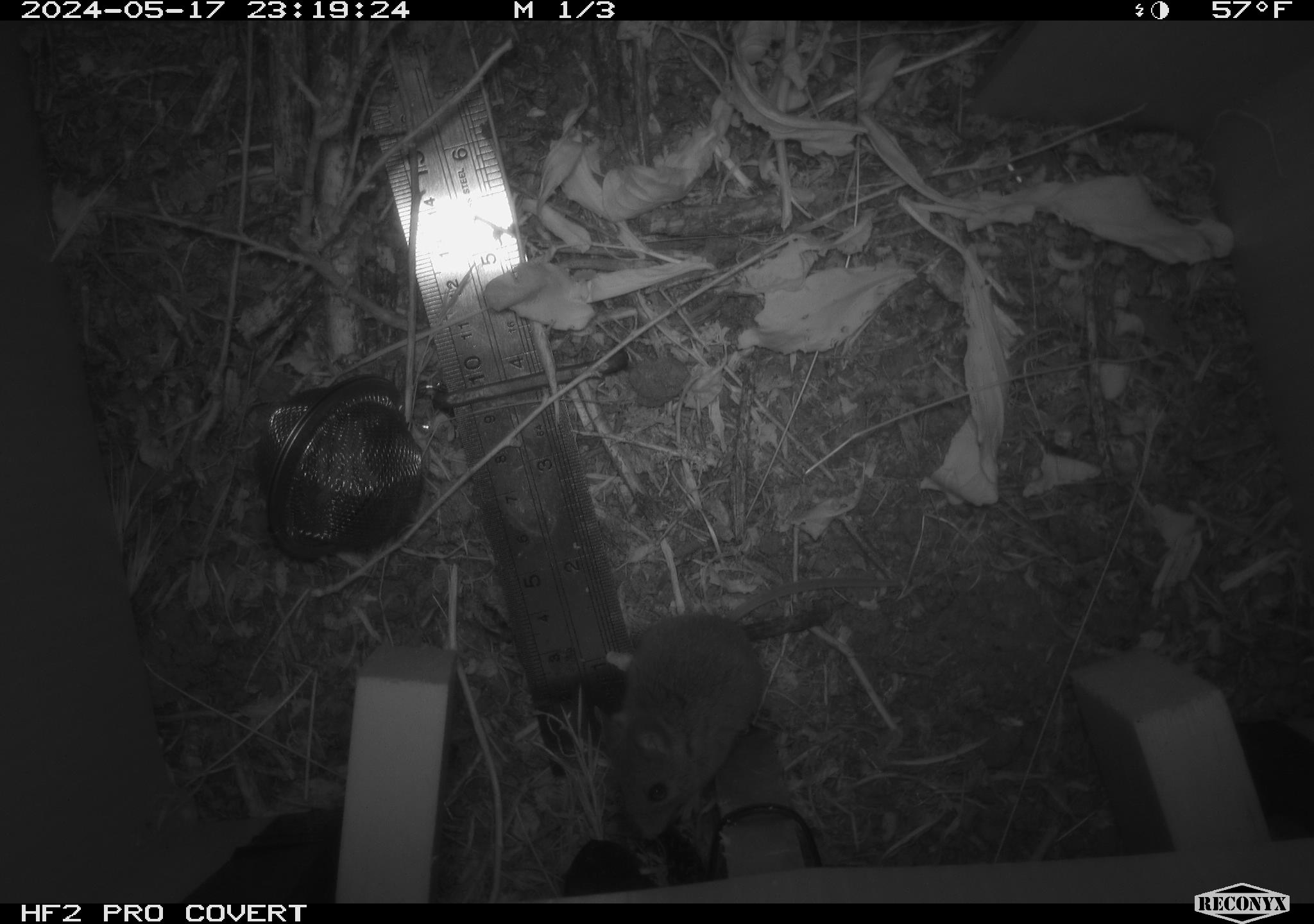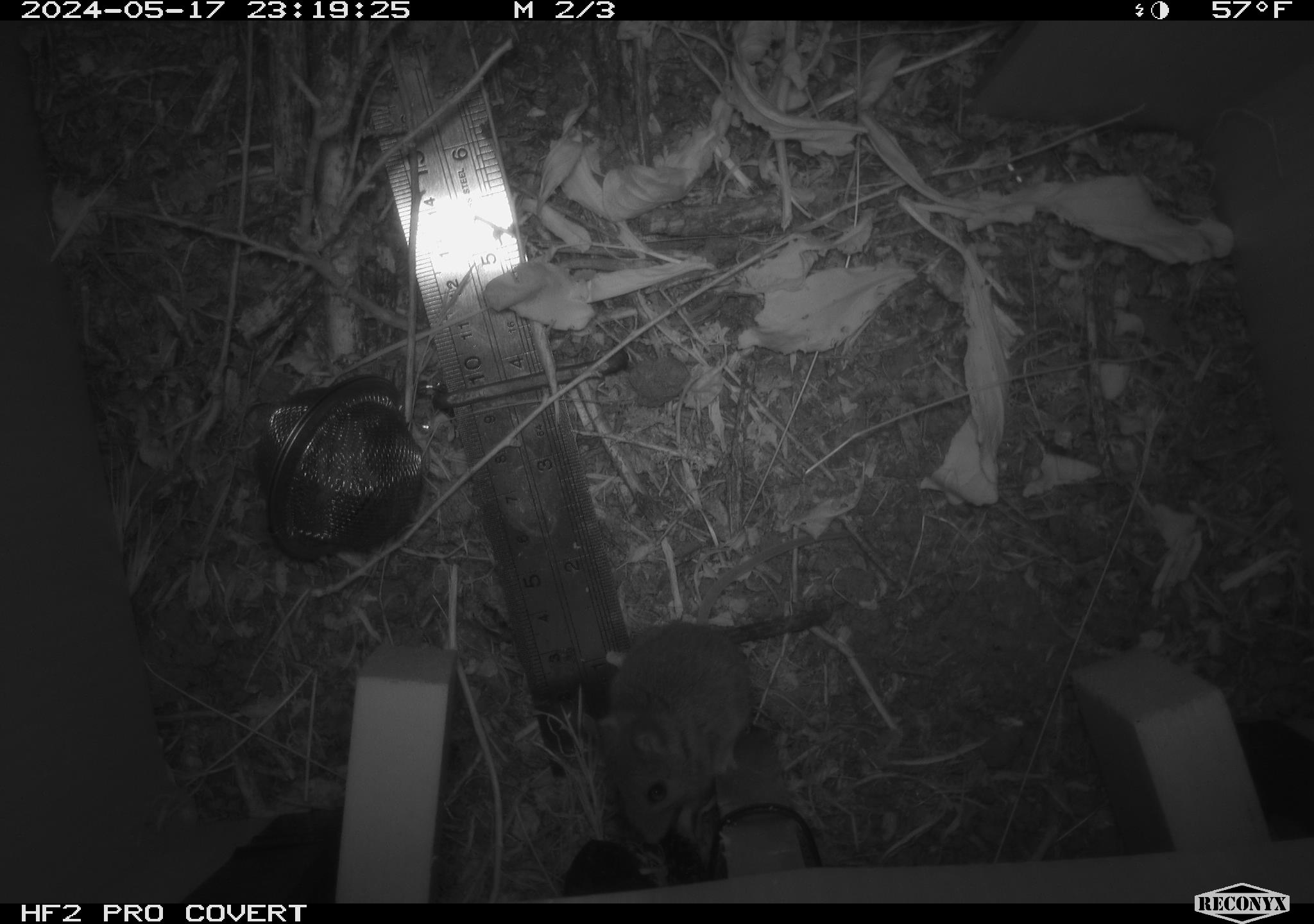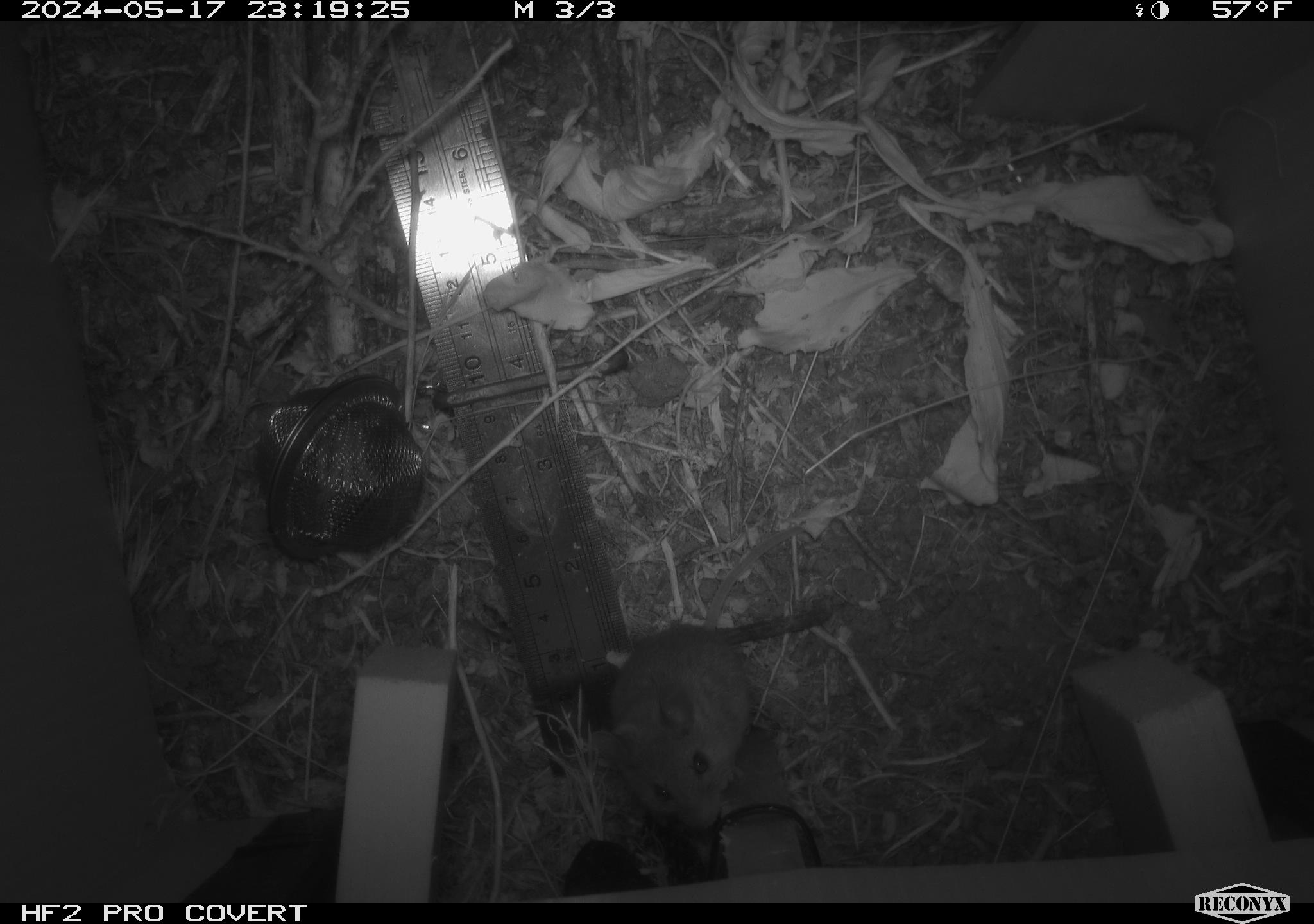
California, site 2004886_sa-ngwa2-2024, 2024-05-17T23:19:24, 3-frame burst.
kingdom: Animalia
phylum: Chordata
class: Mammalia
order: Rodentia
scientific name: Rodentia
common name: mouse species